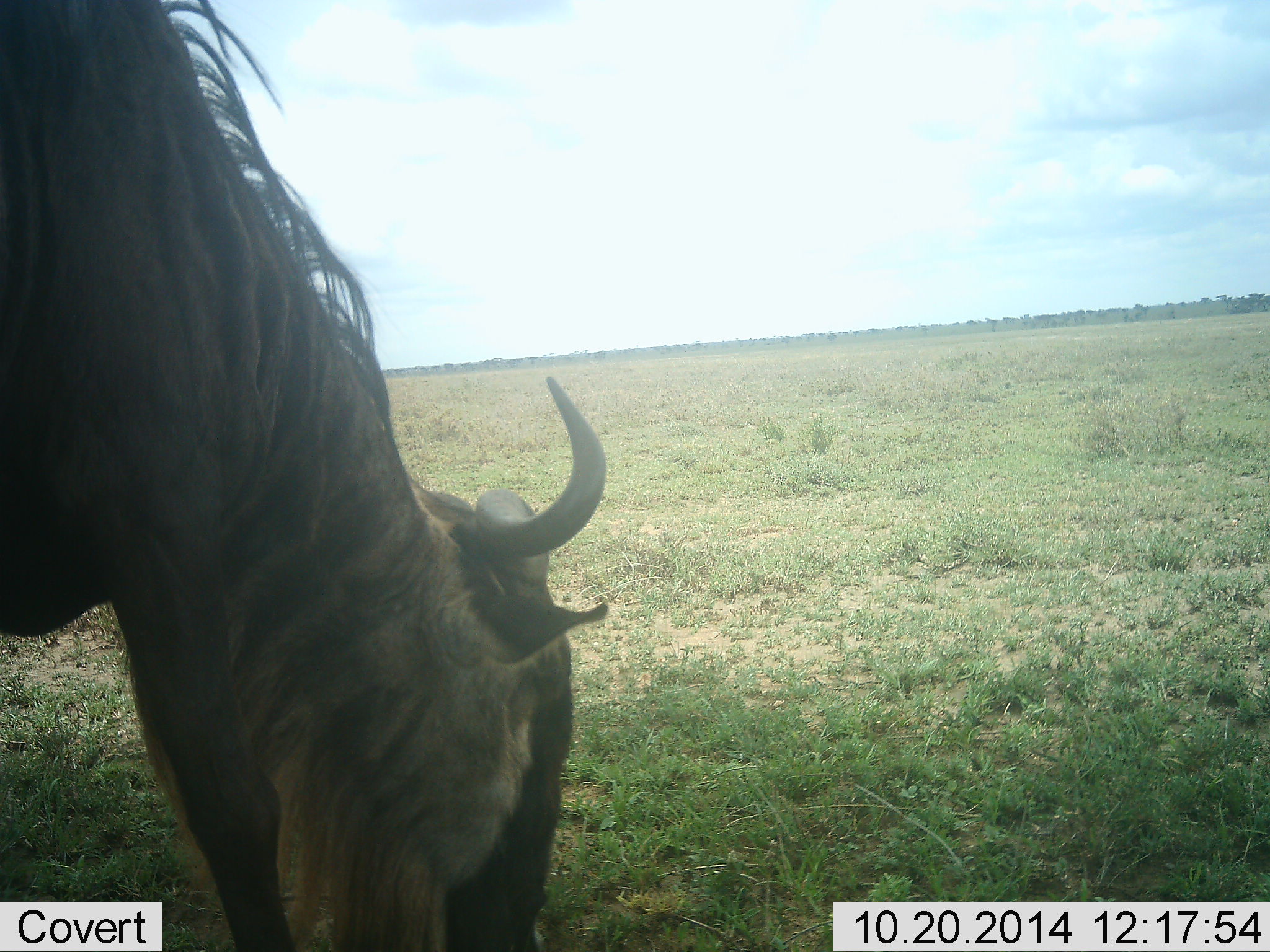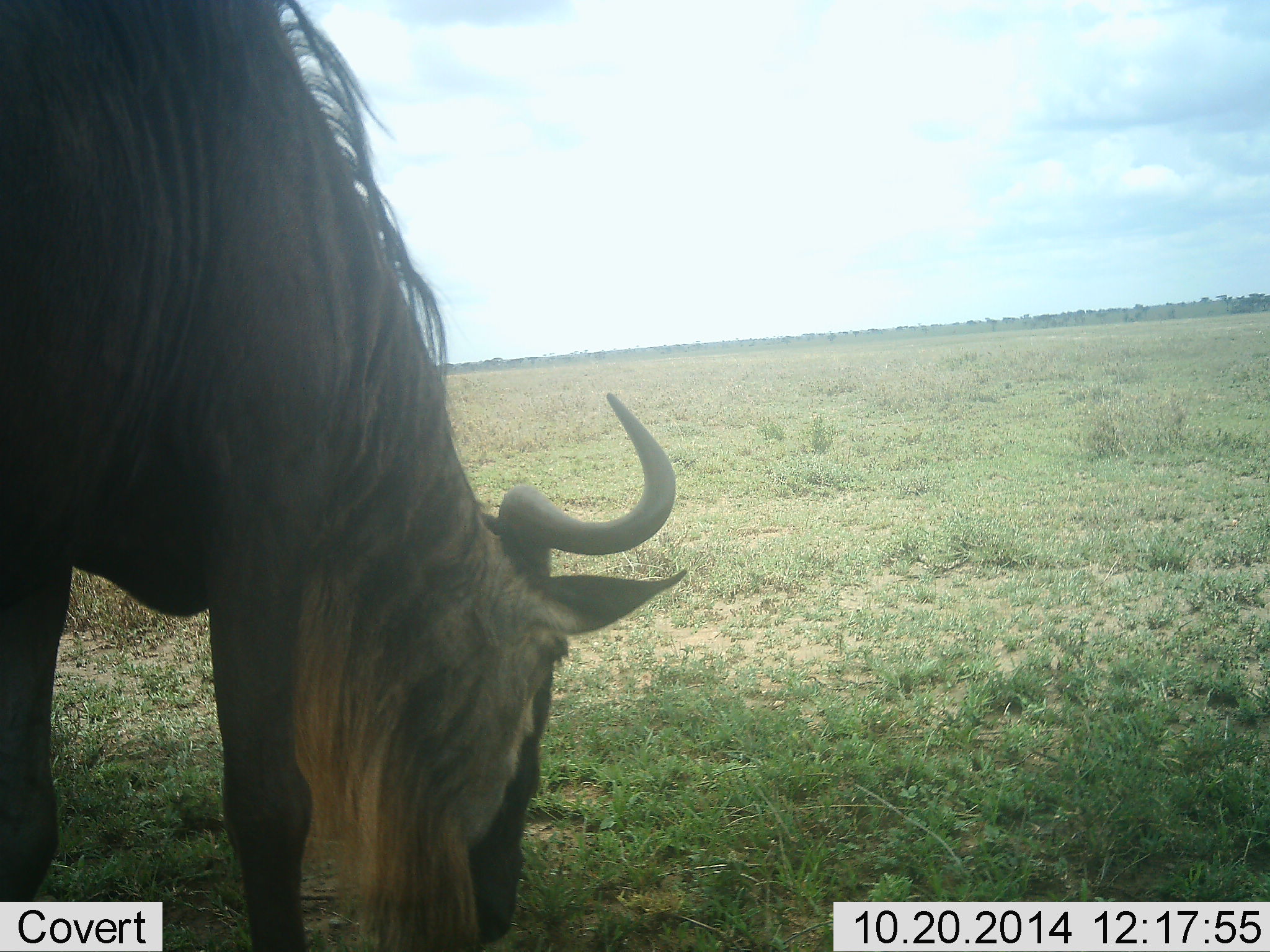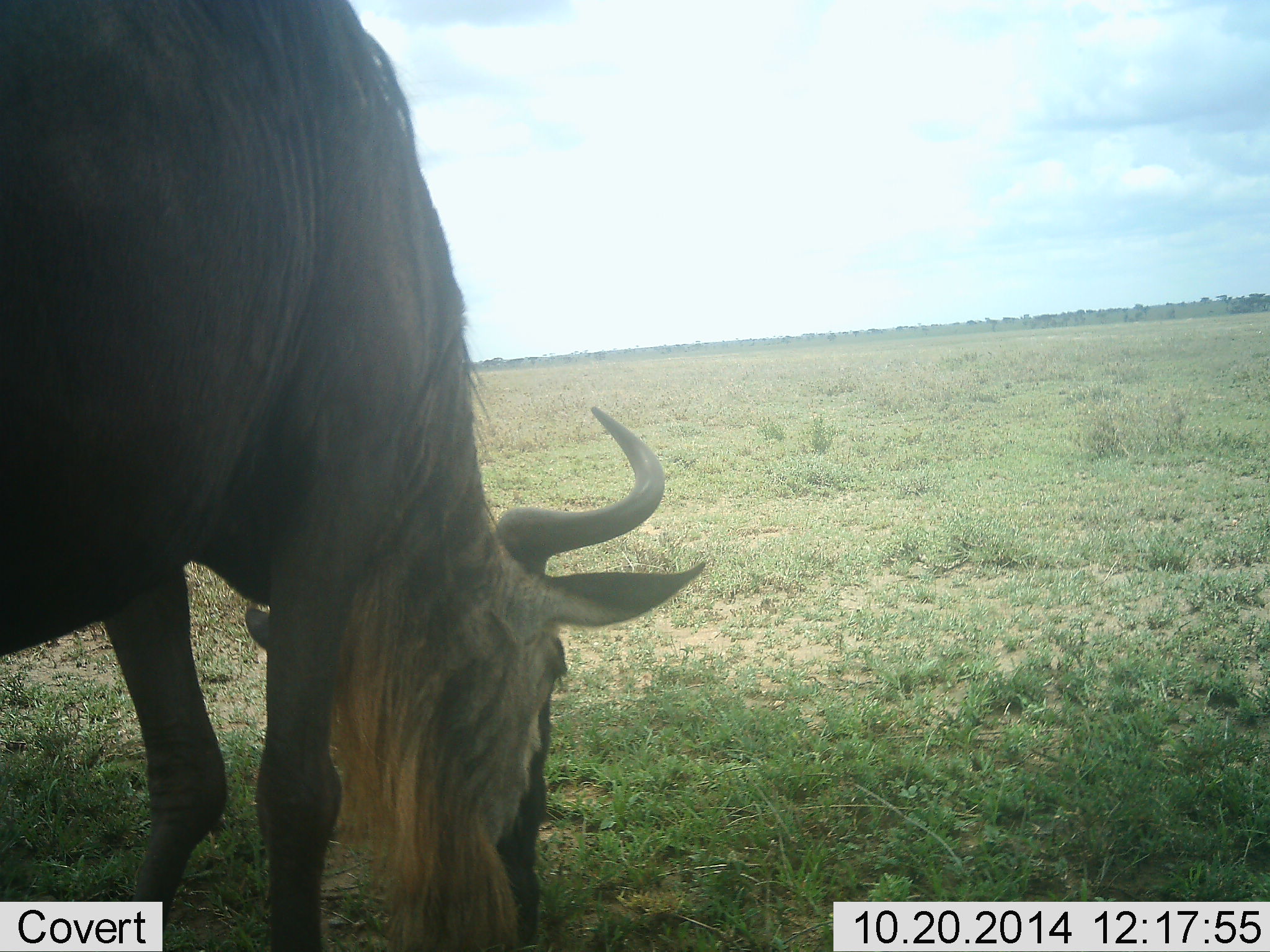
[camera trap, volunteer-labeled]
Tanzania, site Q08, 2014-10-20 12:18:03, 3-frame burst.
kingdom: Animalia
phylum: Chordata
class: Mammalia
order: Artiodactyla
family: Bovidae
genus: Connochaetes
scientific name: Connochaetes taurinus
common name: blue wildebeest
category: wildebeest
Wildebeest (blue wildebeest) (Connochaetes taurinus), count 1. Behavior (volunteer vote fractions): standing 0%, resting 0%, moving 10%, interacting 0%. Young present (vote fraction): 0%. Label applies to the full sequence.